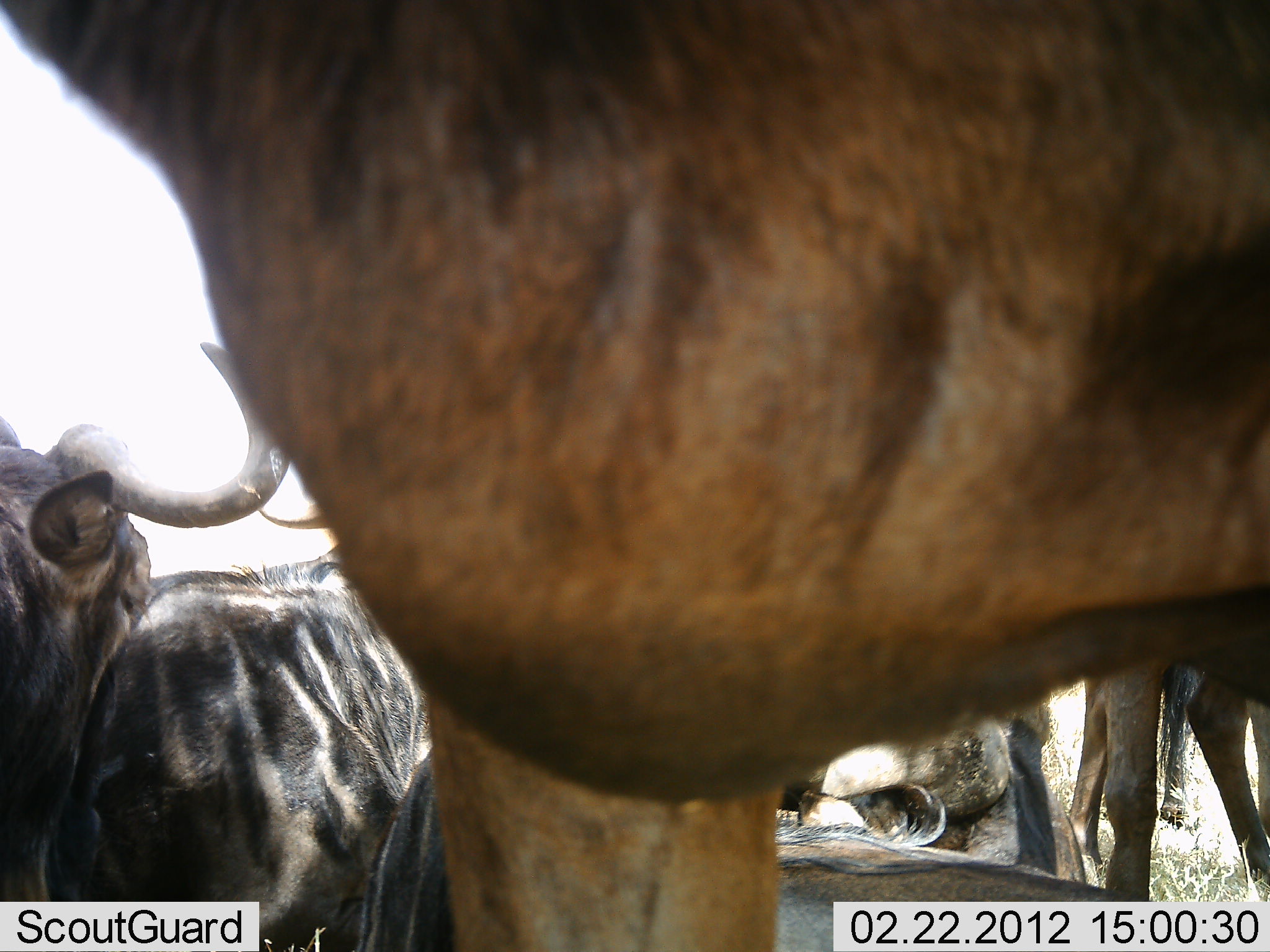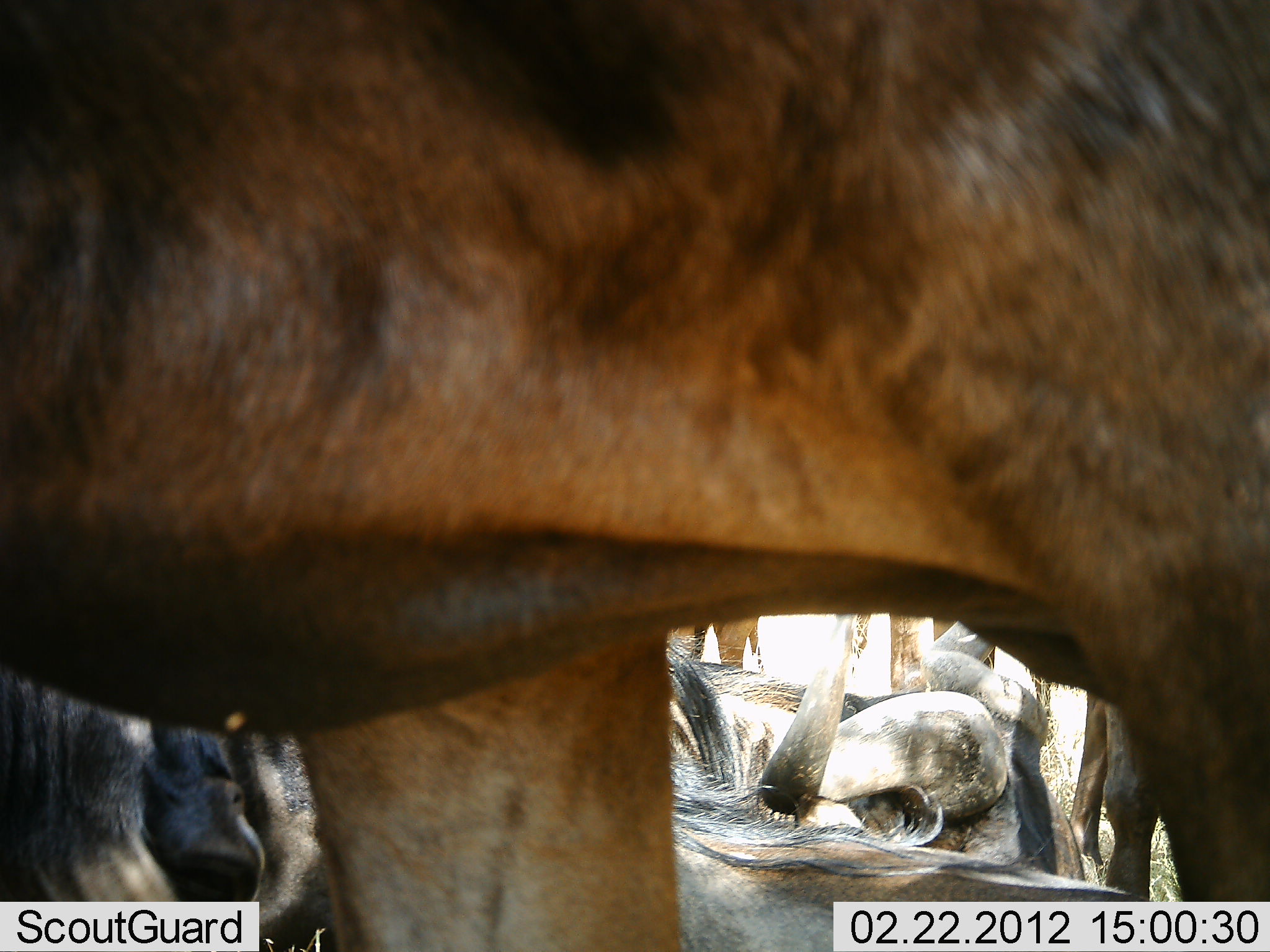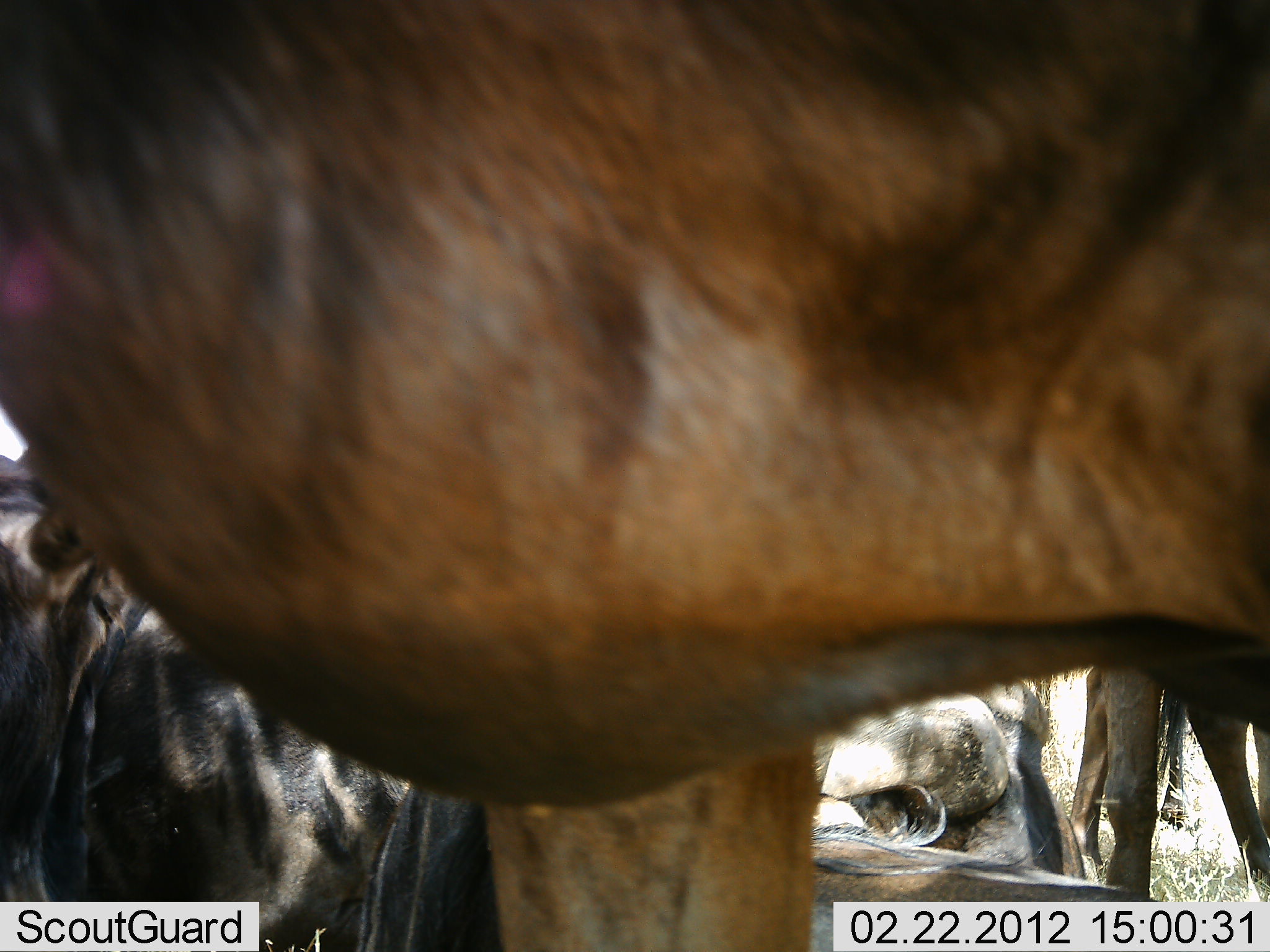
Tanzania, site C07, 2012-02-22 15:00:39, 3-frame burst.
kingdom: Animalia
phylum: Chordata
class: Mammalia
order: Artiodactyla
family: Bovidae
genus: Connochaetes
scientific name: Connochaetes taurinus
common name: blue wildebeest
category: wildebeest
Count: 5.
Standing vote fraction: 85%.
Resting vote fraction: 100%.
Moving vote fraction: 8%.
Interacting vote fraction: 15%.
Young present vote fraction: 0%.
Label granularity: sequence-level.